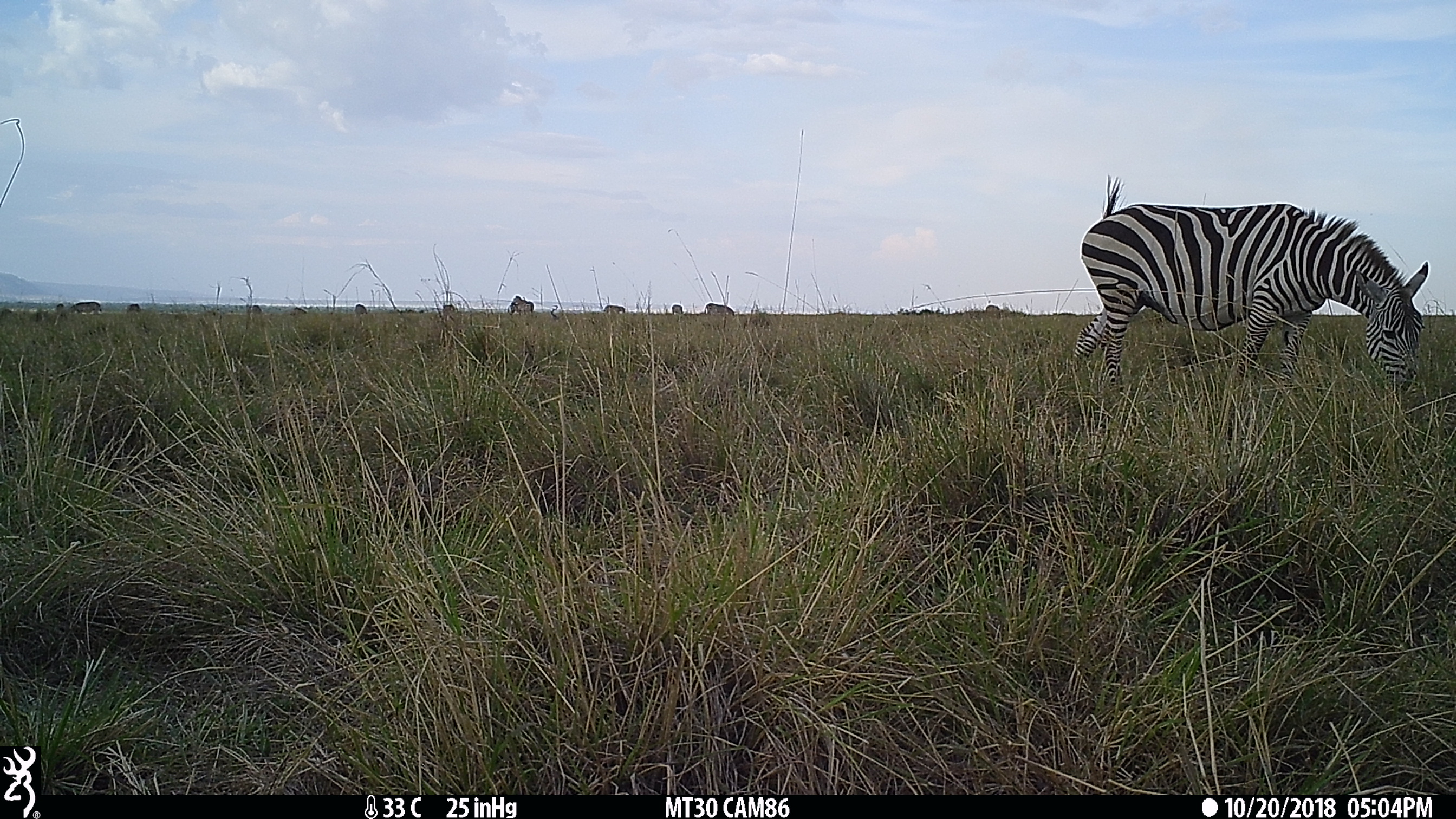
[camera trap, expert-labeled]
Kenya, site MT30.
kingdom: Animalia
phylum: Chordata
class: Mammalia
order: Perissodactyla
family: Equidae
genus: Equus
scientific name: Equus quagga burchellii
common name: burchell's zebra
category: zebra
Zebra (burchell's zebra) (Equus quagga burchellii).